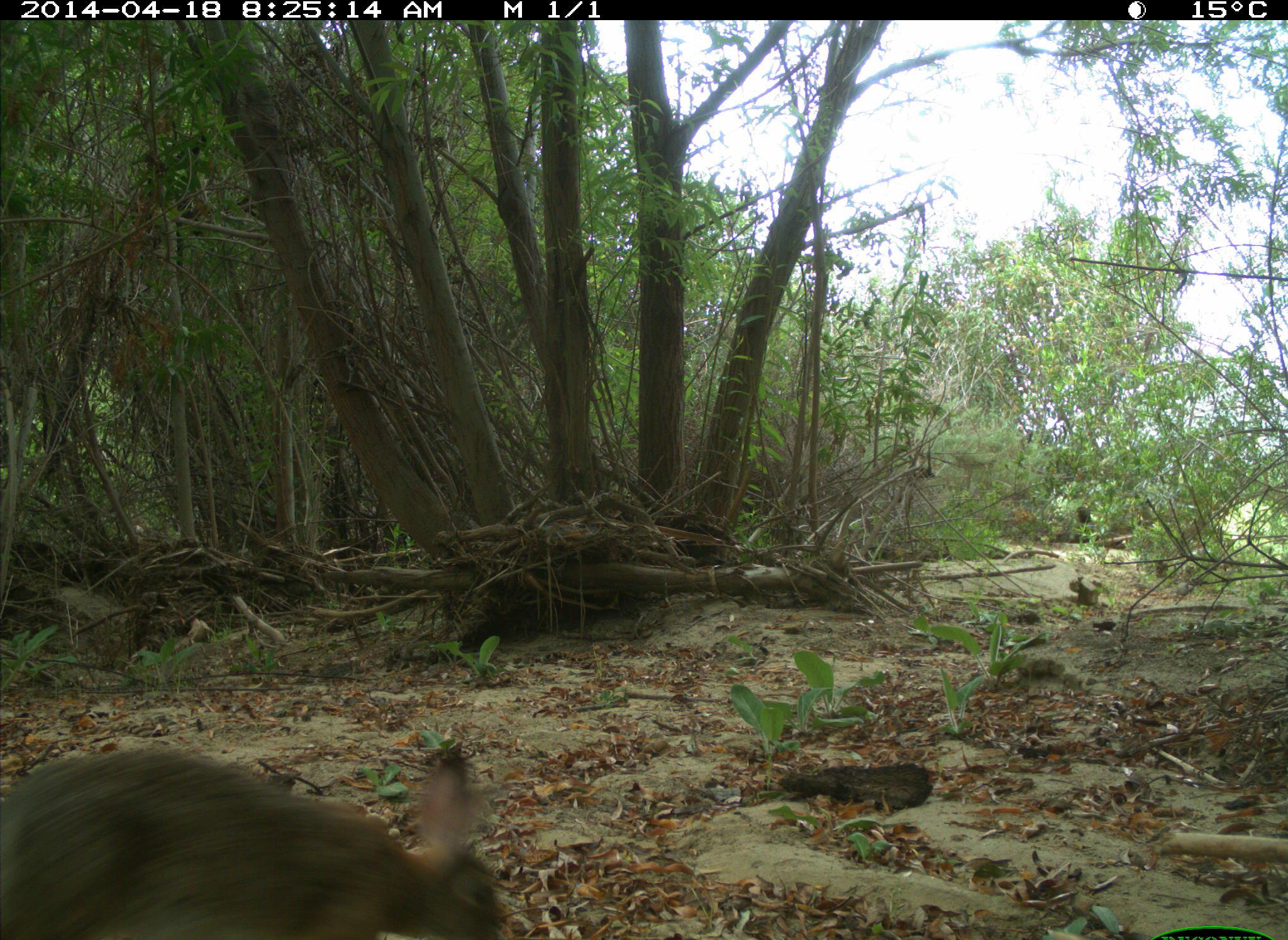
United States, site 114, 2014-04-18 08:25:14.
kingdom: Animalia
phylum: Chordata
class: Mammalia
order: Lagomorpha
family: Leporidae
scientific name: Leporidae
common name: rabbits and hares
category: rabbit